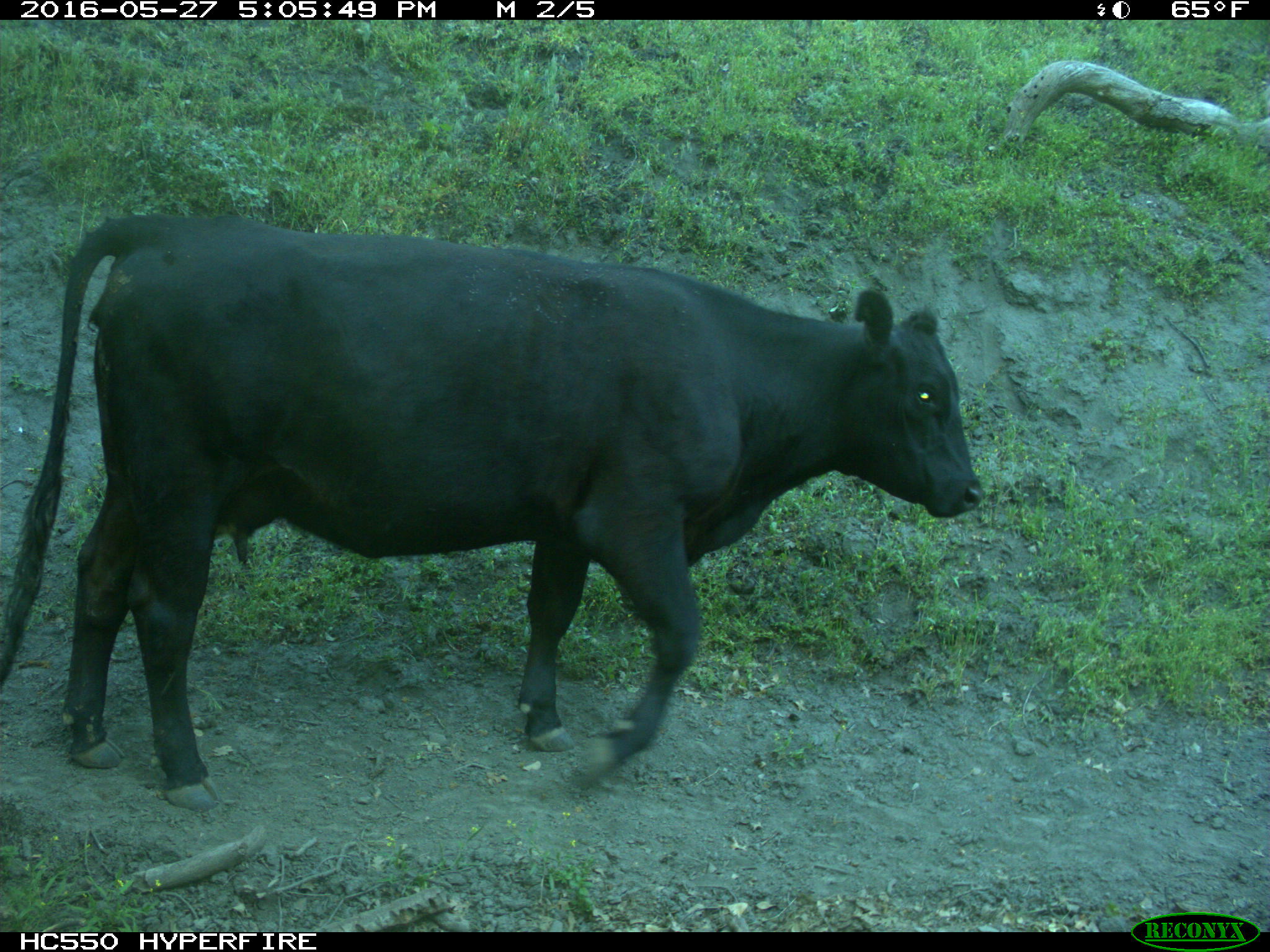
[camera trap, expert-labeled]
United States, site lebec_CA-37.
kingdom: Animalia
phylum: Chordata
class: Mammalia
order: Artiodactyla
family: Bovidae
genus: Bos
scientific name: Bos taurus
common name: domestic cow